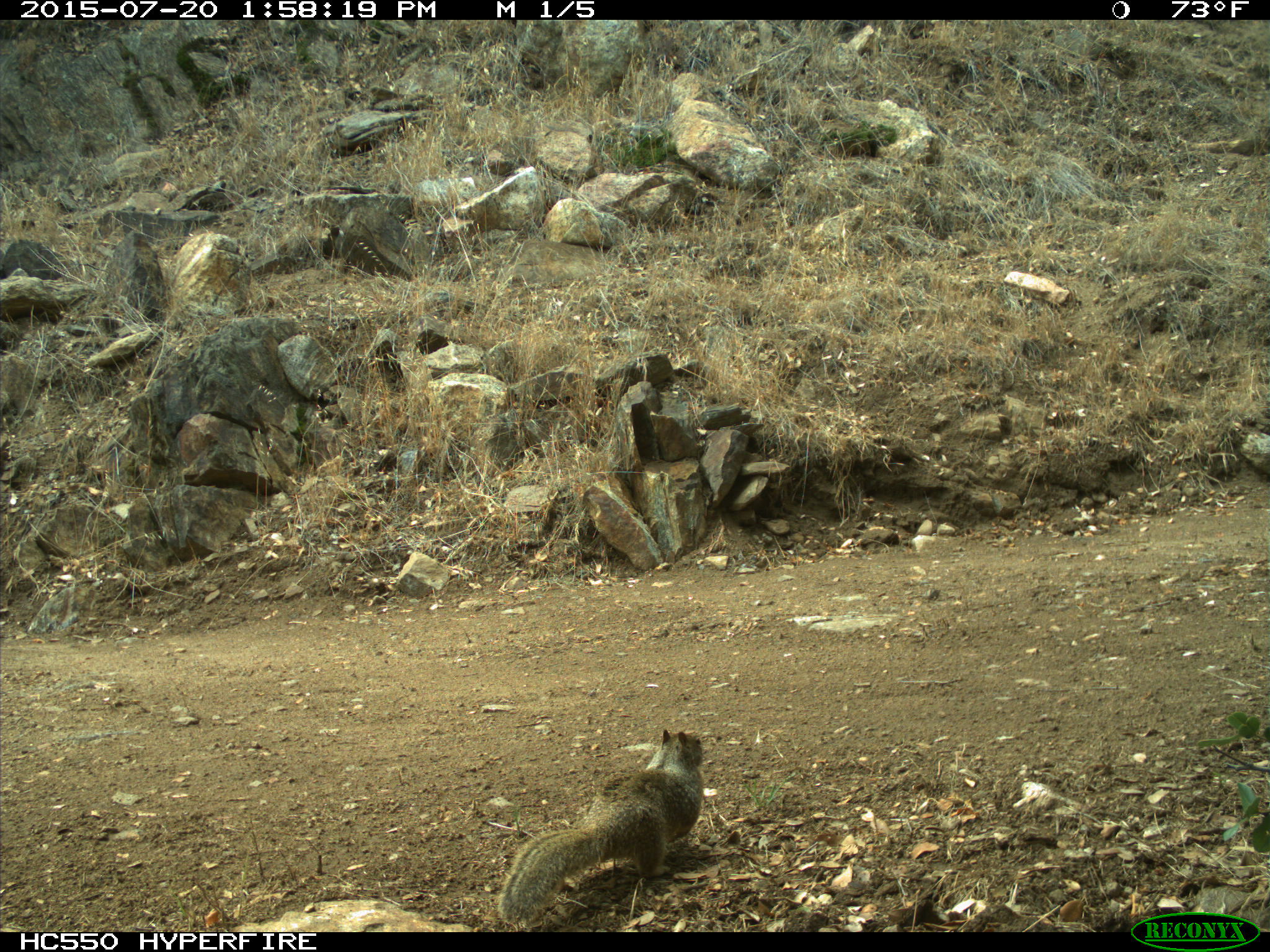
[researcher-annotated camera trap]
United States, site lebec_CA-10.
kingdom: Animalia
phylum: Chordata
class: Mammalia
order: Rodentia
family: Sciuridae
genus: Otospermophilus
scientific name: Otospermophilus beecheyi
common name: california ground squirrel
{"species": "Otospermophilus beecheyi (california ground squirrel)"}